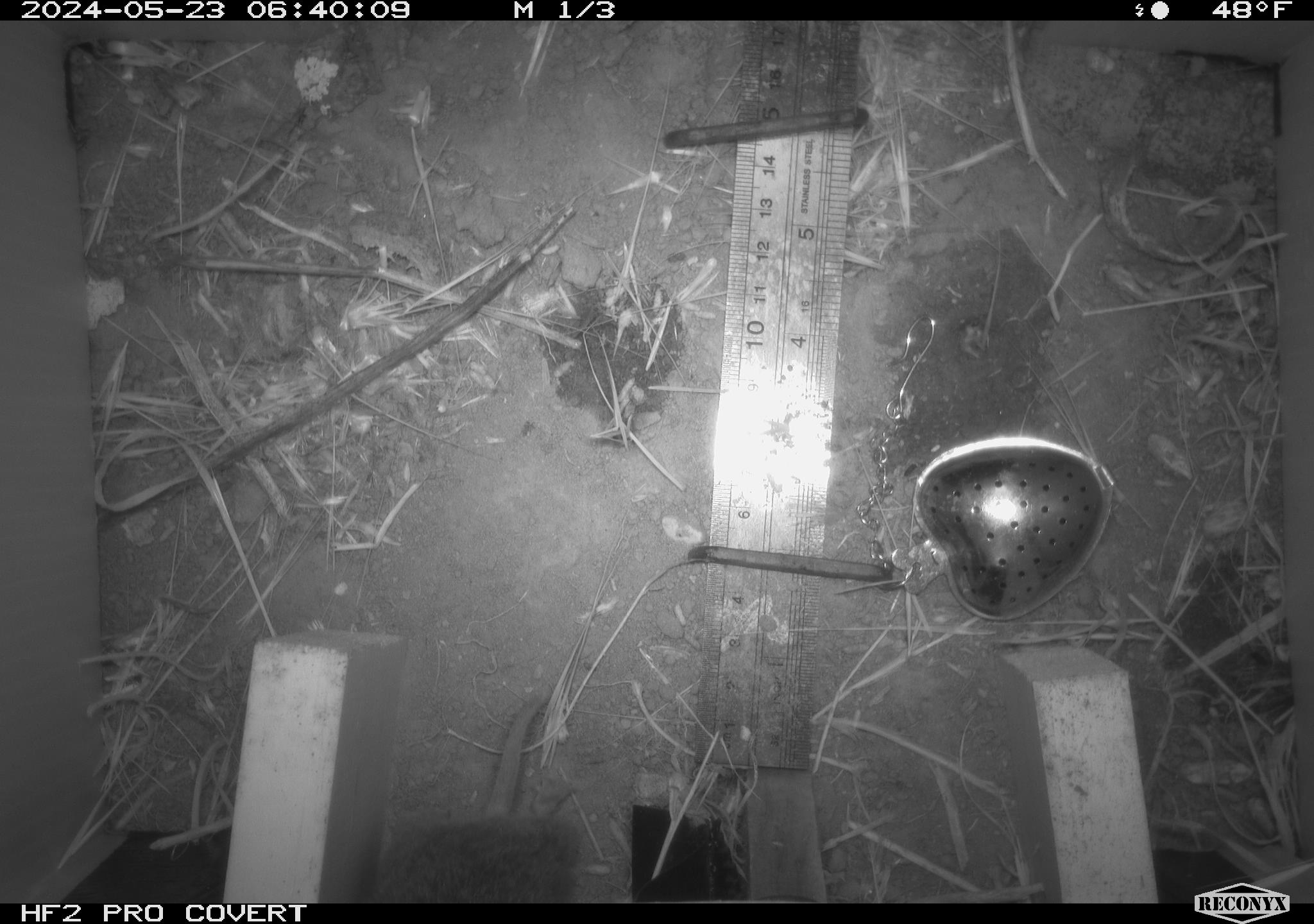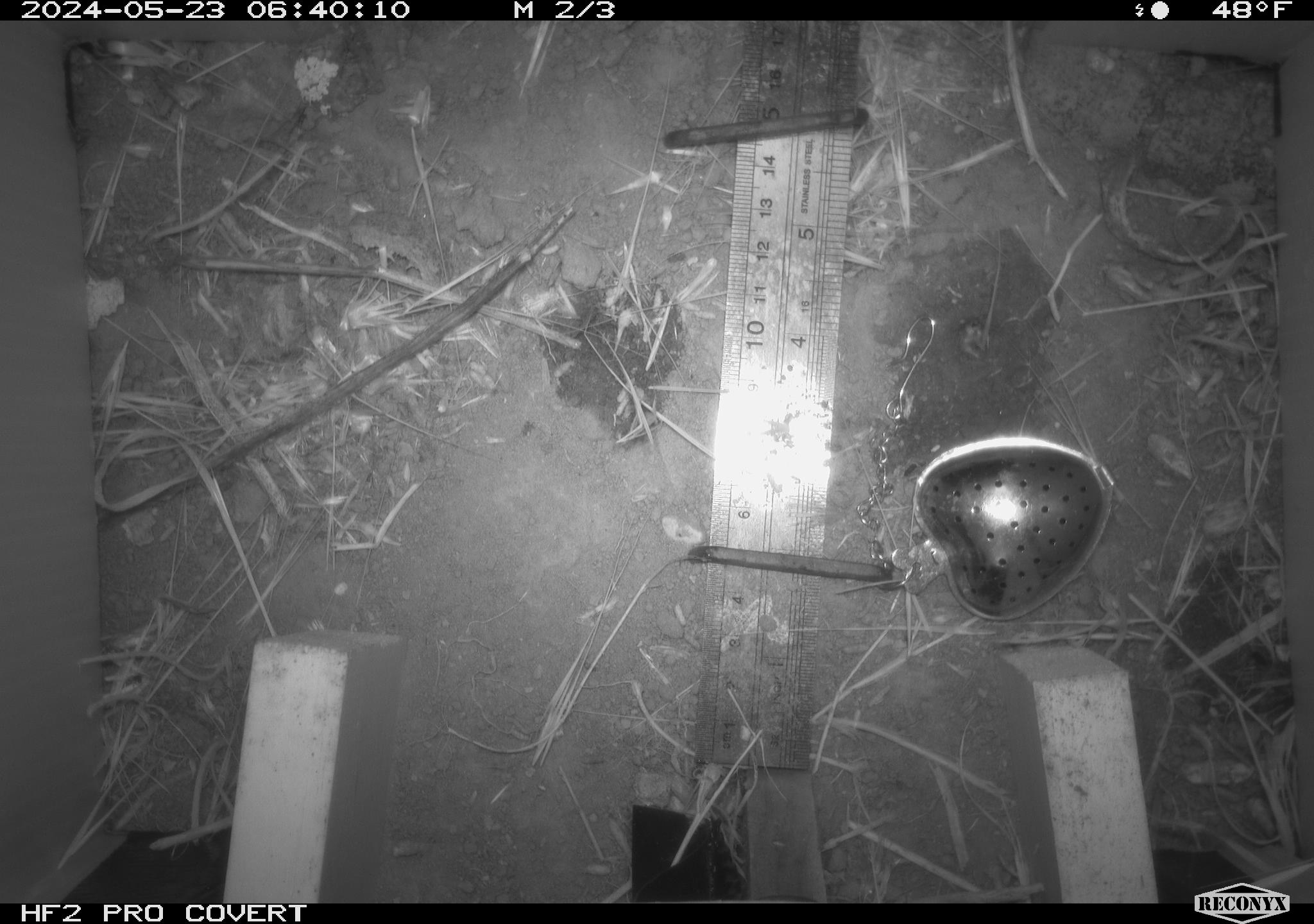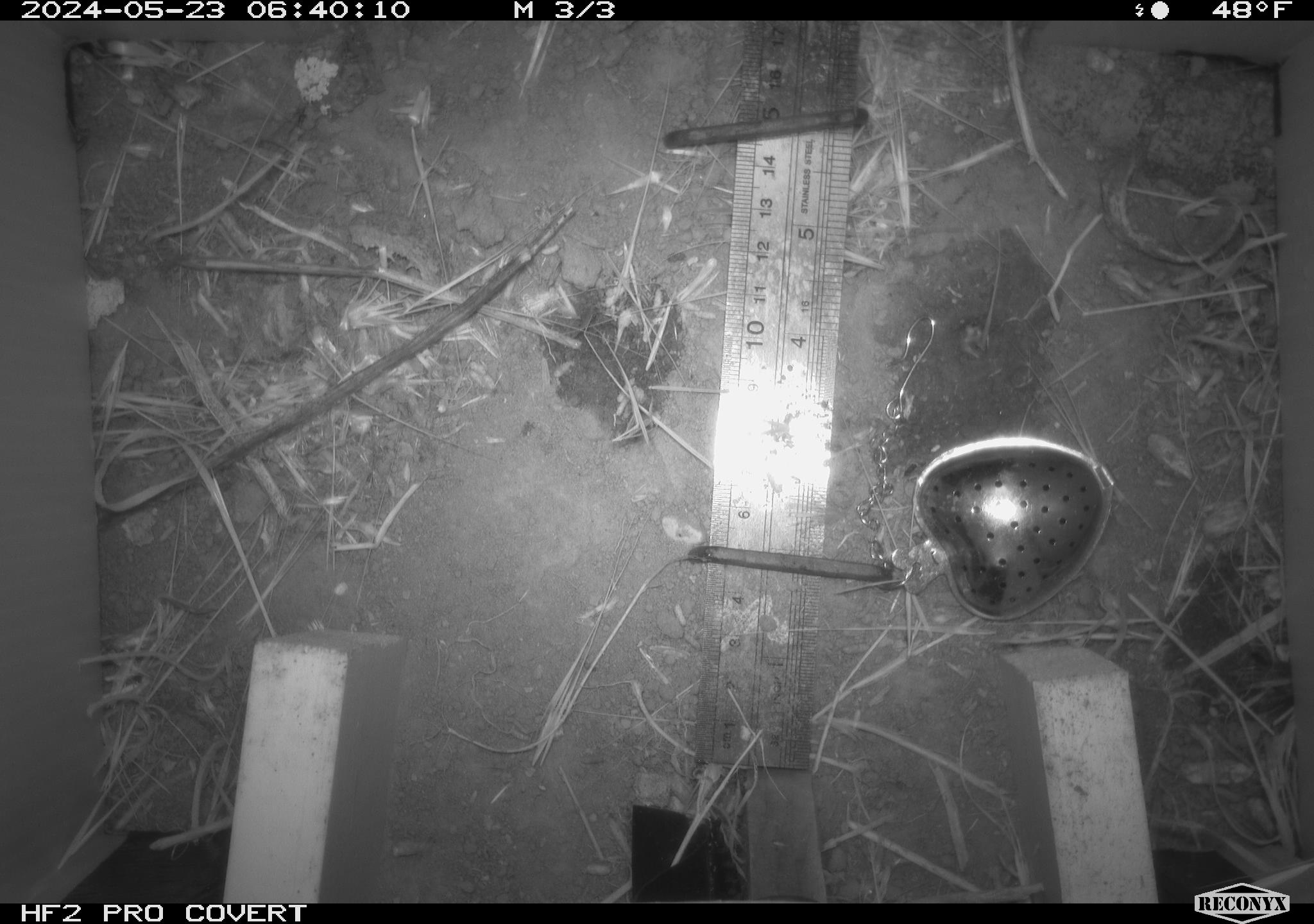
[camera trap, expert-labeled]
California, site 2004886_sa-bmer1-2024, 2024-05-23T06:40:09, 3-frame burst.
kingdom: Animalia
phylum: Chordata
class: Mammalia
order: Rodentia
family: Cricetidae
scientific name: Arvicolinae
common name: voles, lemmings, and muskrats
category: arvicolinae subfamily